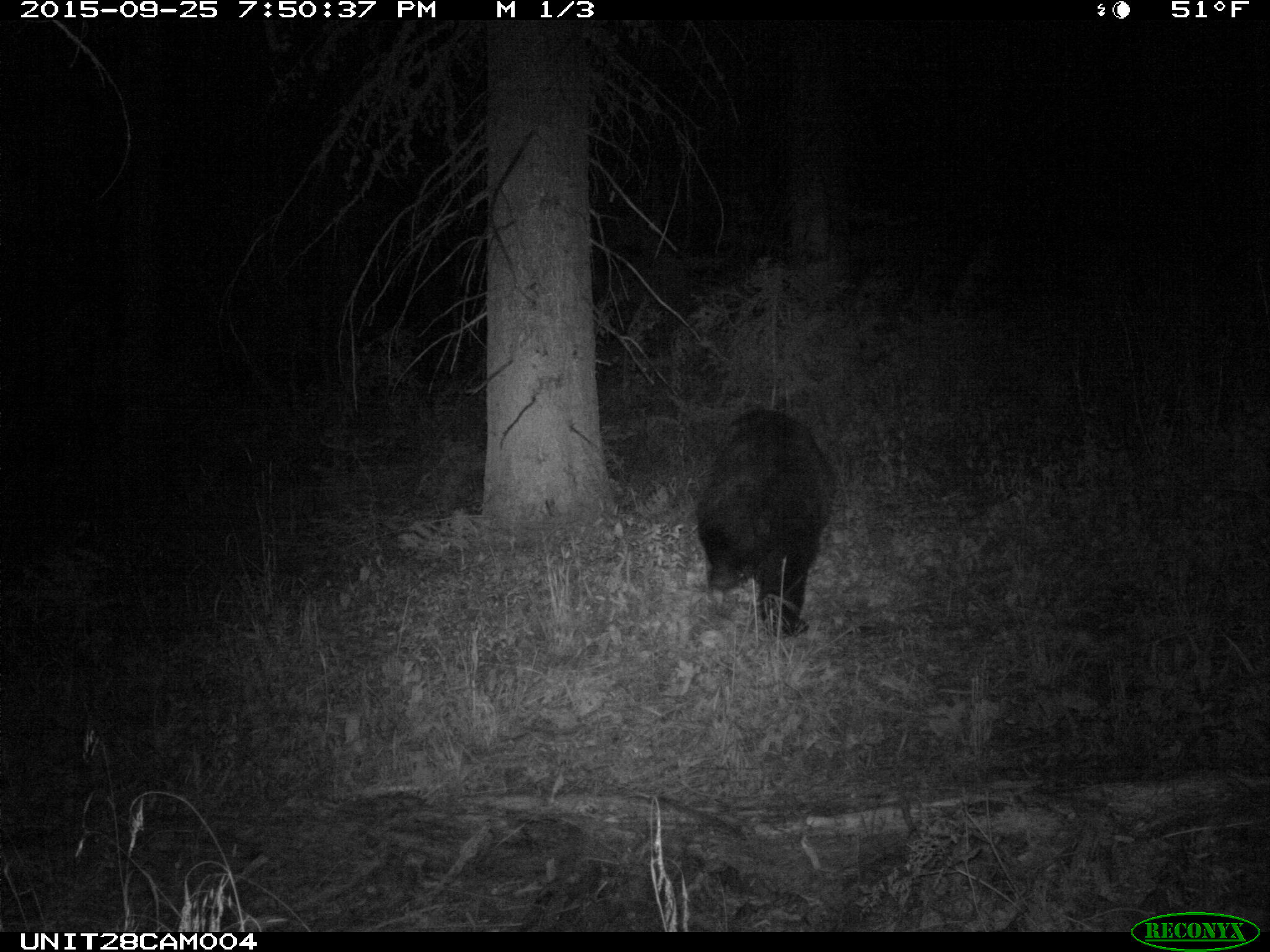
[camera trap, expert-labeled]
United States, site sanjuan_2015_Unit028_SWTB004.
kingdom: Animalia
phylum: Chordata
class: Mammalia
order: Carnivora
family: Ursidae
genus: Ursus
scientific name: Ursus americanus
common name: american black bear